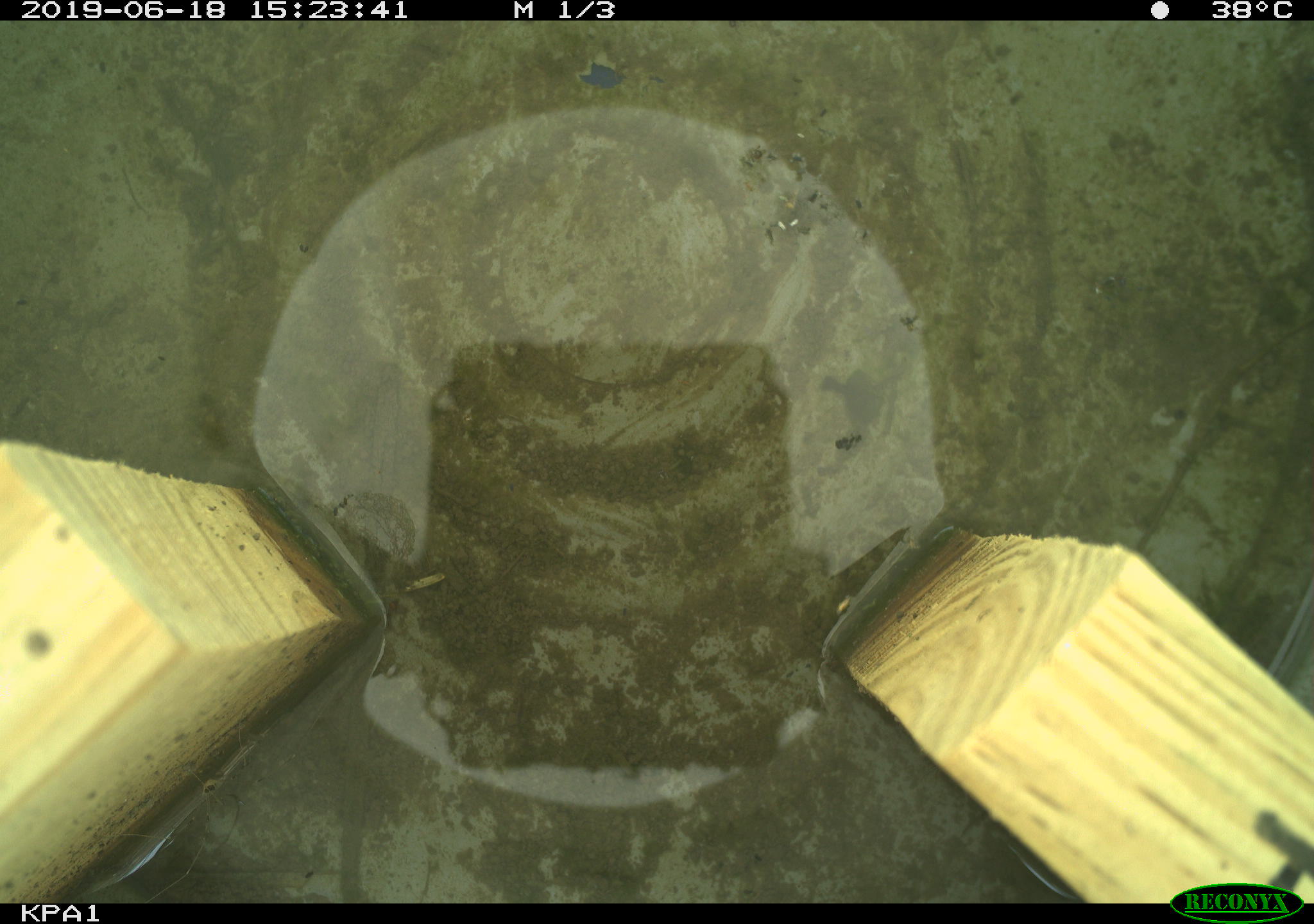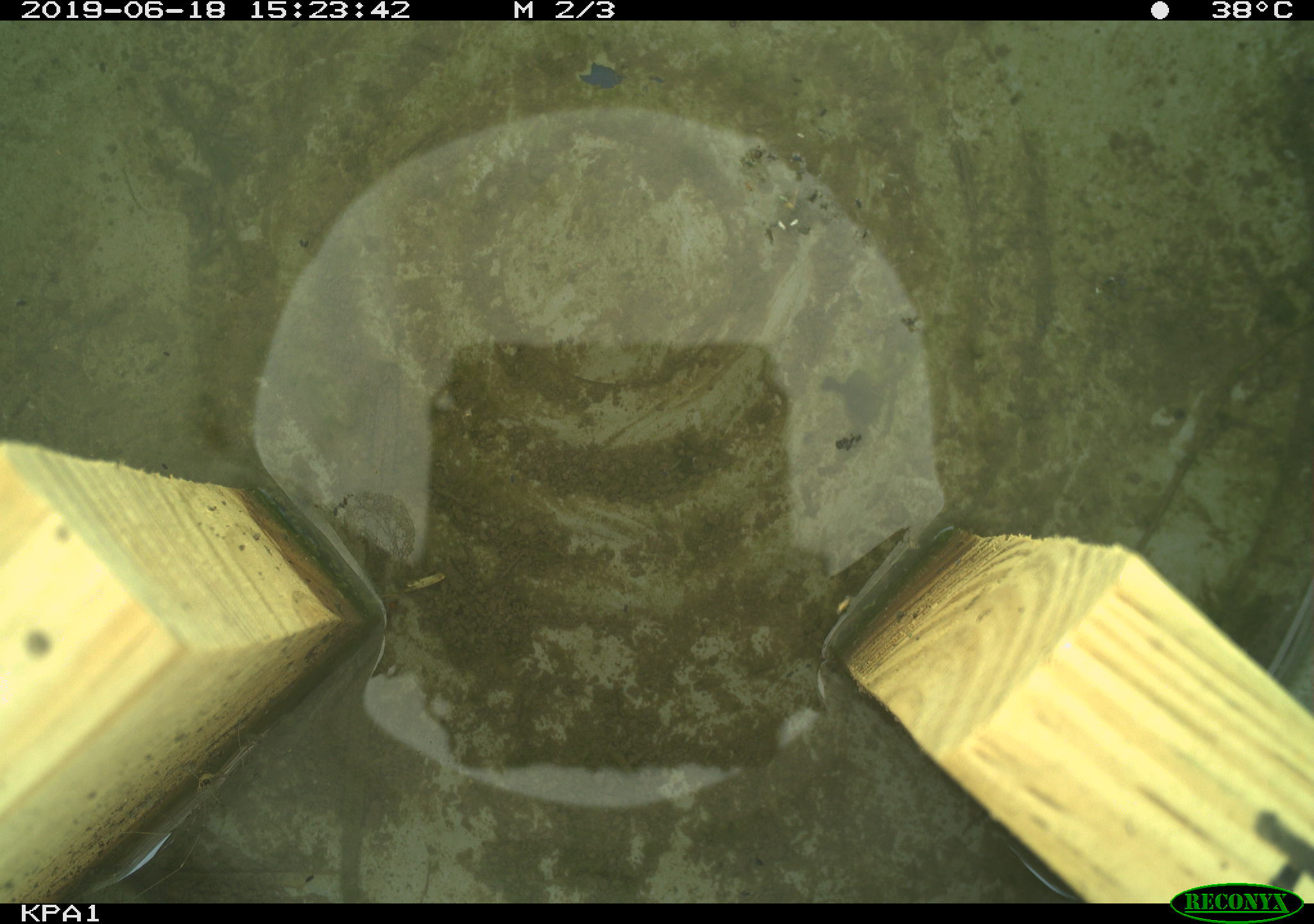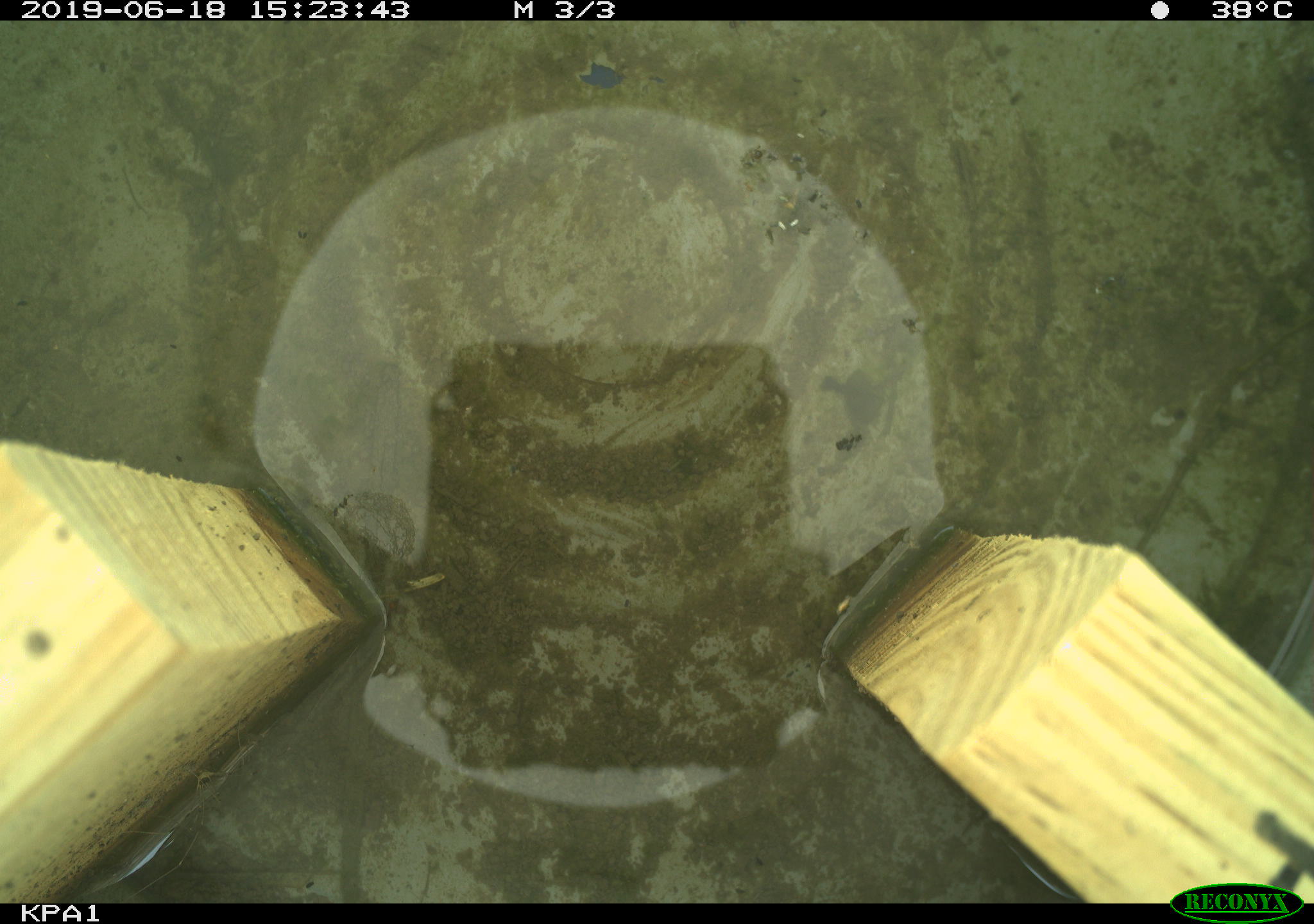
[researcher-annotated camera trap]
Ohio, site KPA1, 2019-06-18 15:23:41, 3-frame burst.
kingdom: Animalia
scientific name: Animalia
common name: animal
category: invertebrate